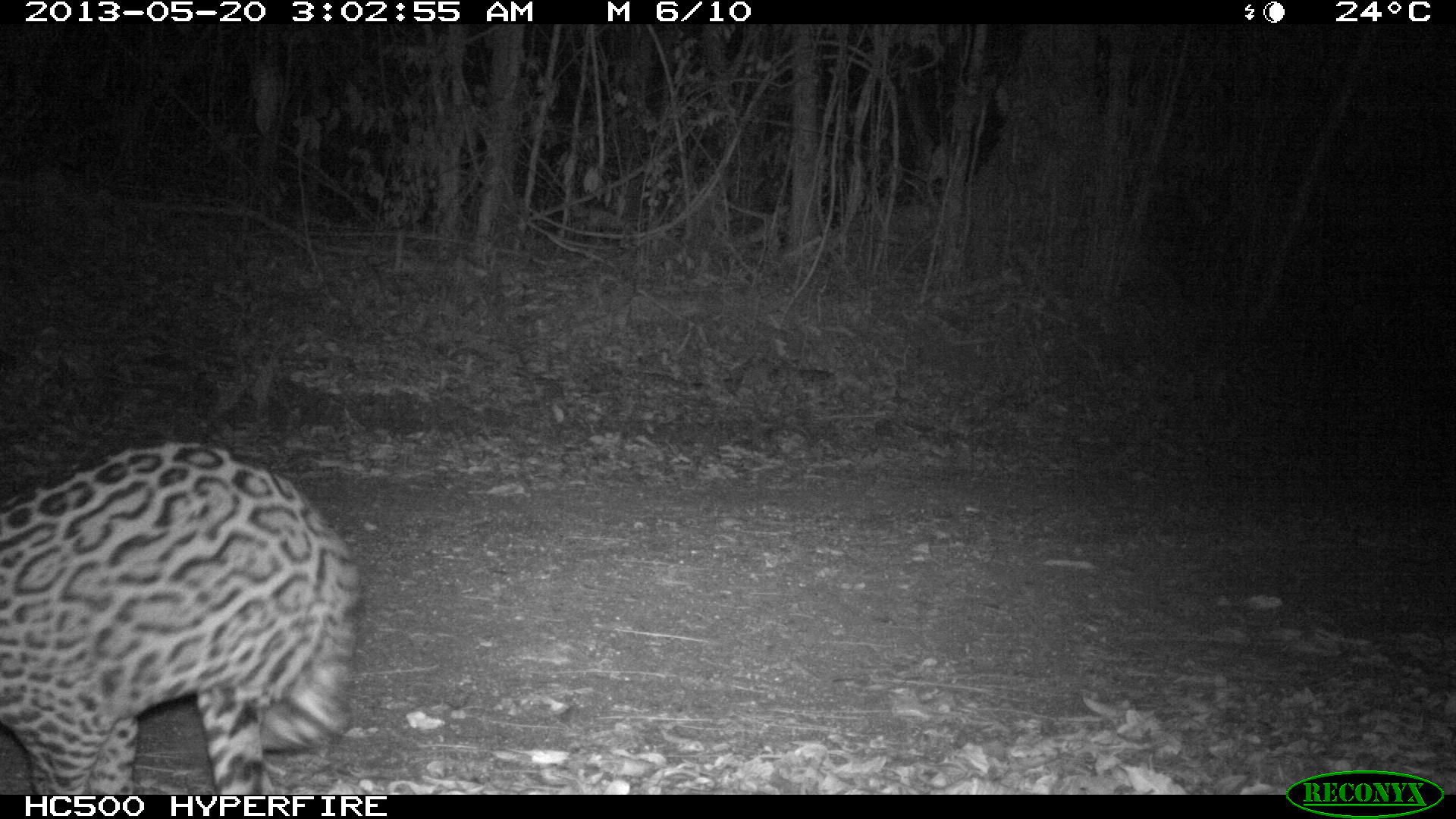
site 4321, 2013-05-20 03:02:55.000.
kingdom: Animalia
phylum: Chordata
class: Mammalia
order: Carnivora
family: Felidae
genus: Leopardus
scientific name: Leopardus pardalis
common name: ocelot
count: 1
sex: male